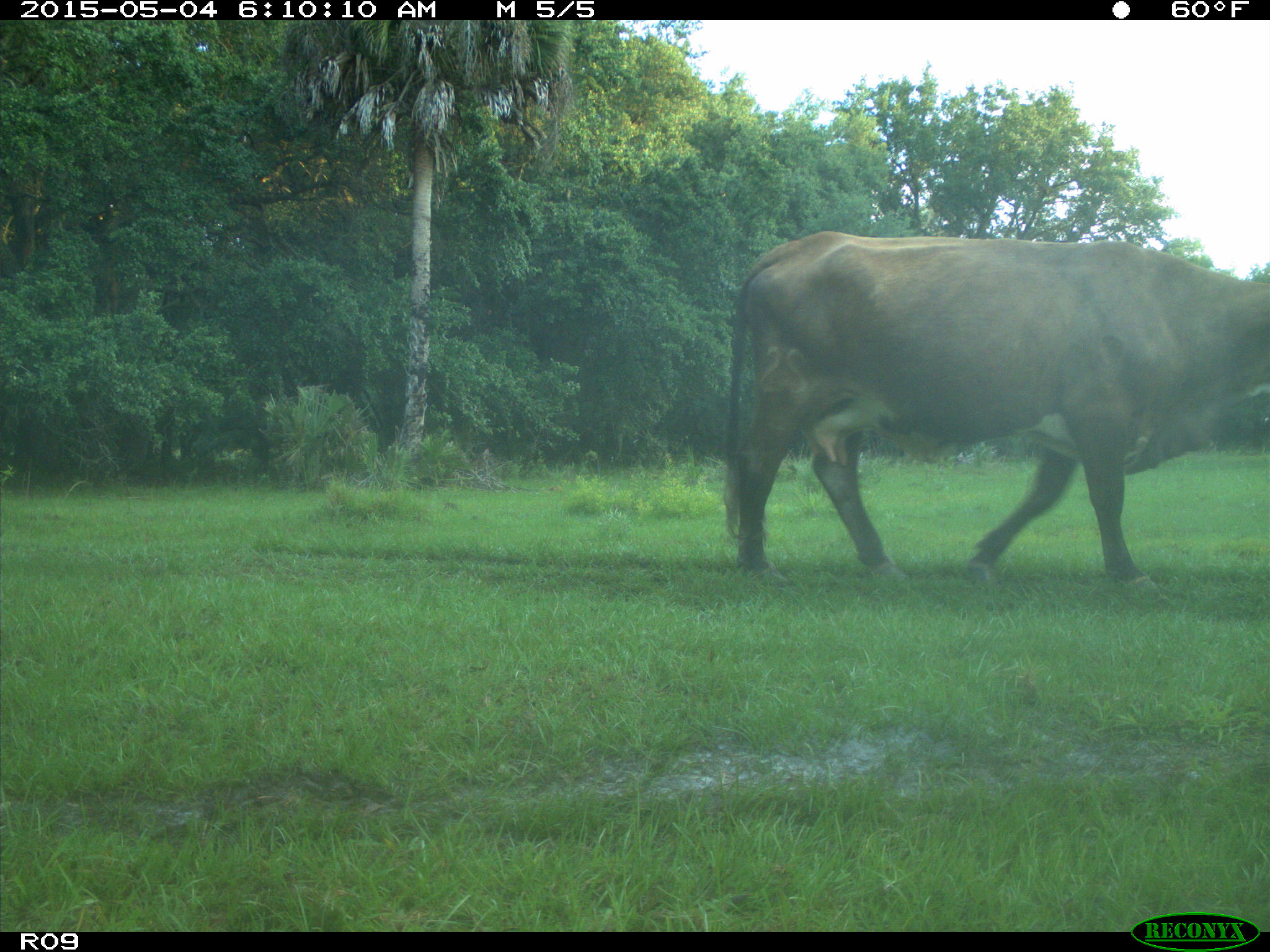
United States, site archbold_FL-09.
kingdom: Animalia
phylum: Chordata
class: Mammalia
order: Artiodactyla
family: Bovidae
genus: Bos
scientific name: Bos taurus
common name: domestic cow